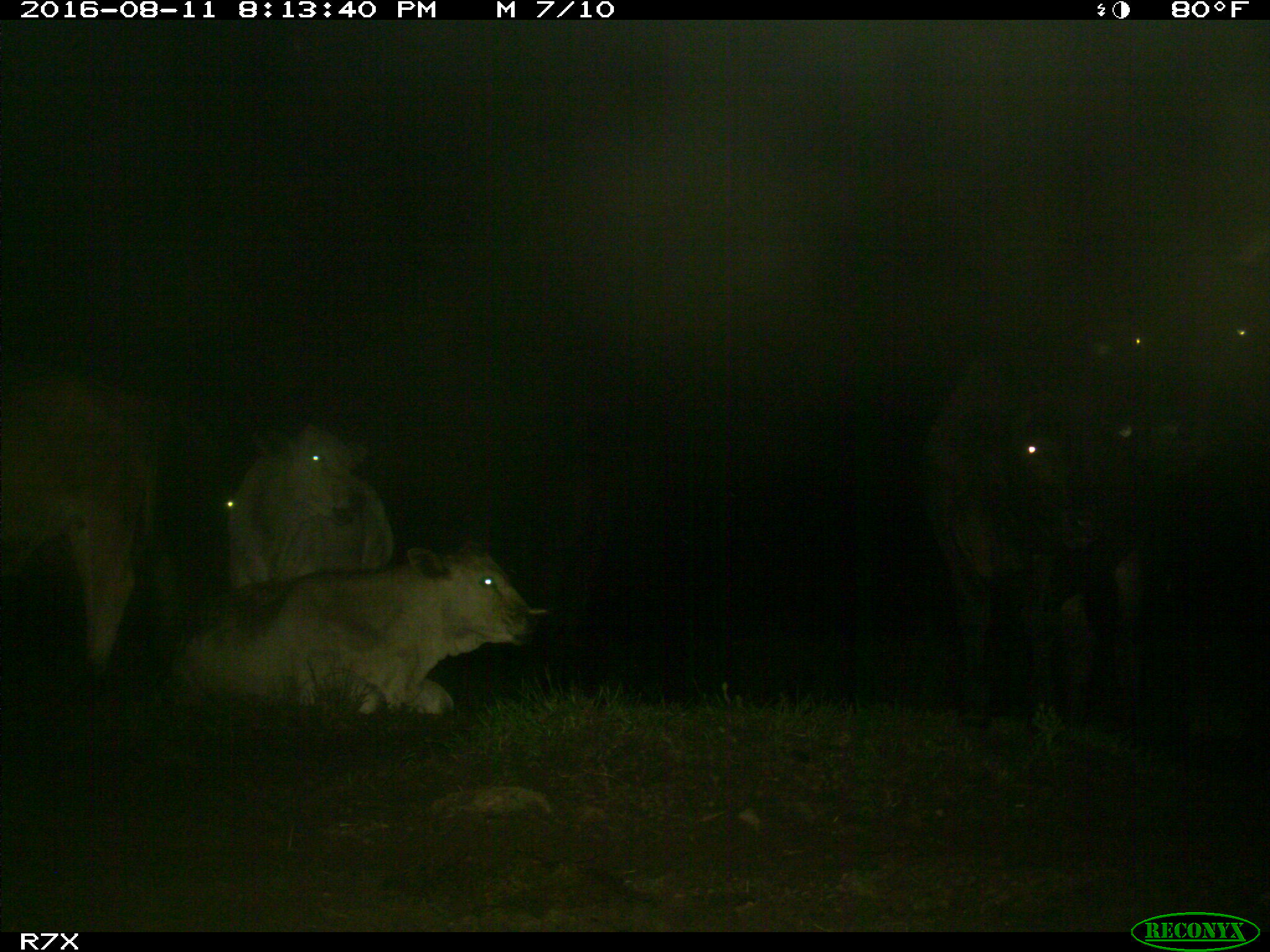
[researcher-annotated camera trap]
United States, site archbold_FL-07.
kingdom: Animalia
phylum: Chordata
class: Mammalia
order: Artiodactyla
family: Bovidae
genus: Bos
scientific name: Bos taurus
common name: domestic cow